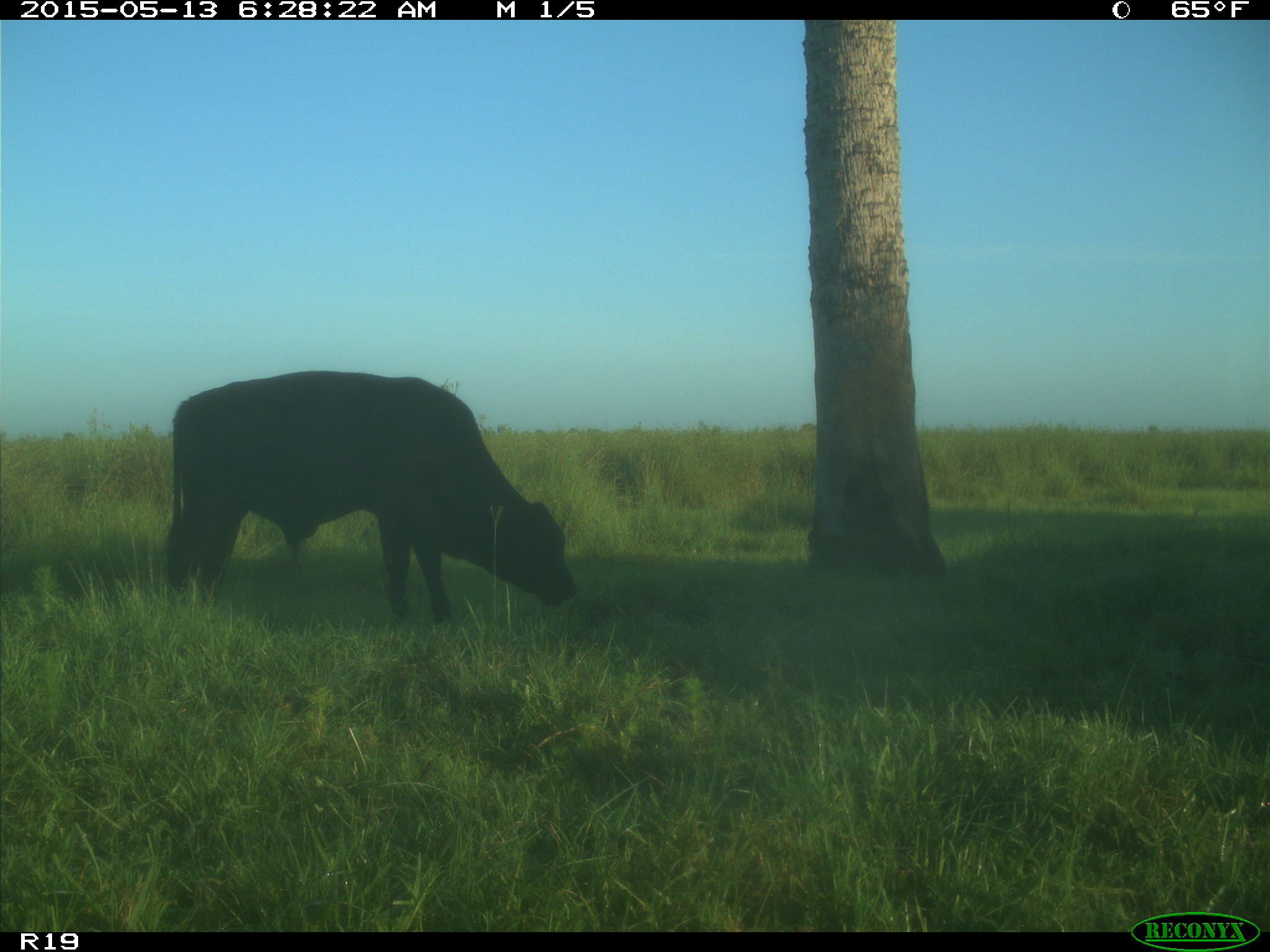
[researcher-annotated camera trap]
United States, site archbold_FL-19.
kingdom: Animalia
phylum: Chordata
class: Mammalia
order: Artiodactyla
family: Bovidae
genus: Bos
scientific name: Bos taurus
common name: domestic cow